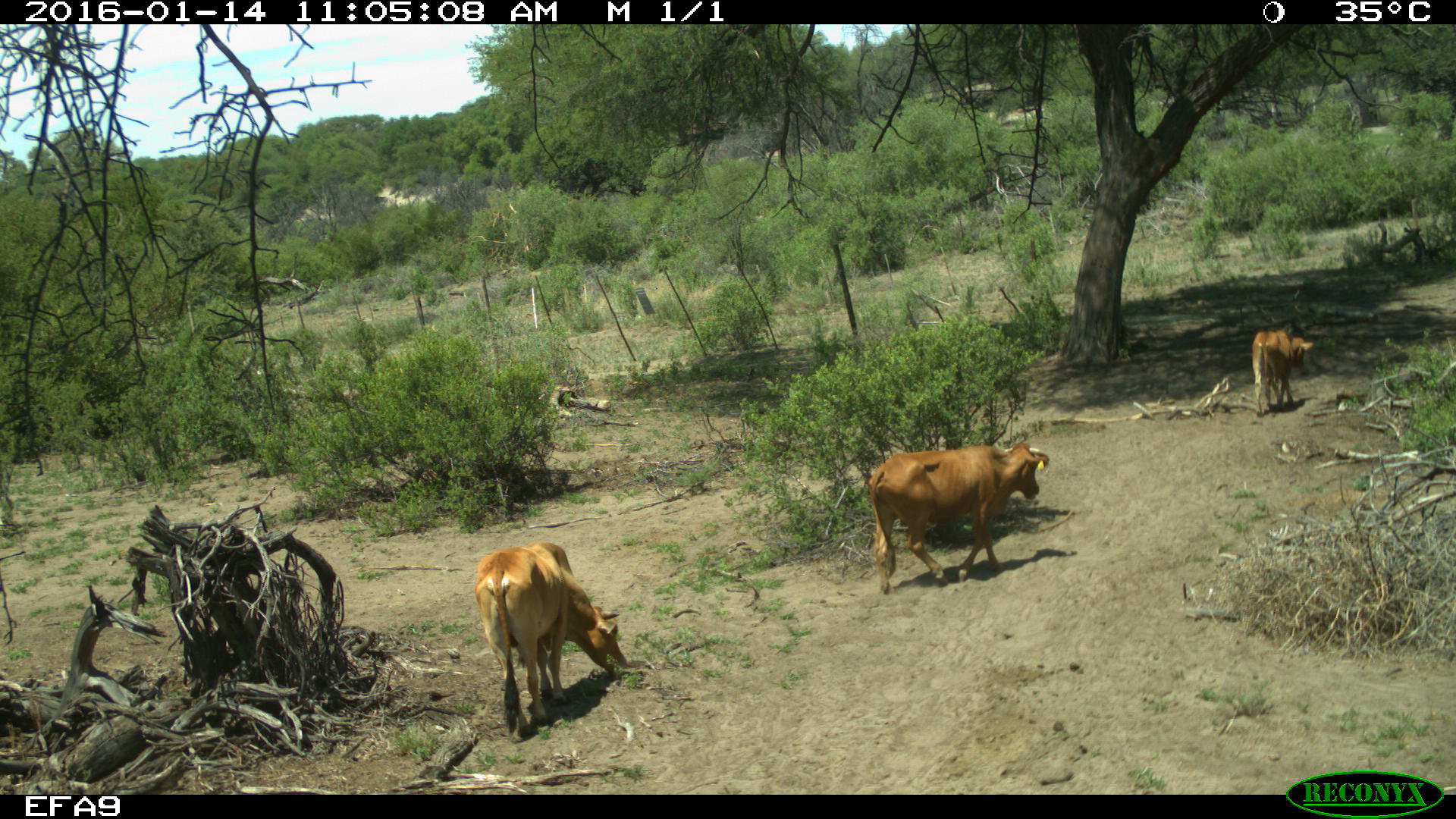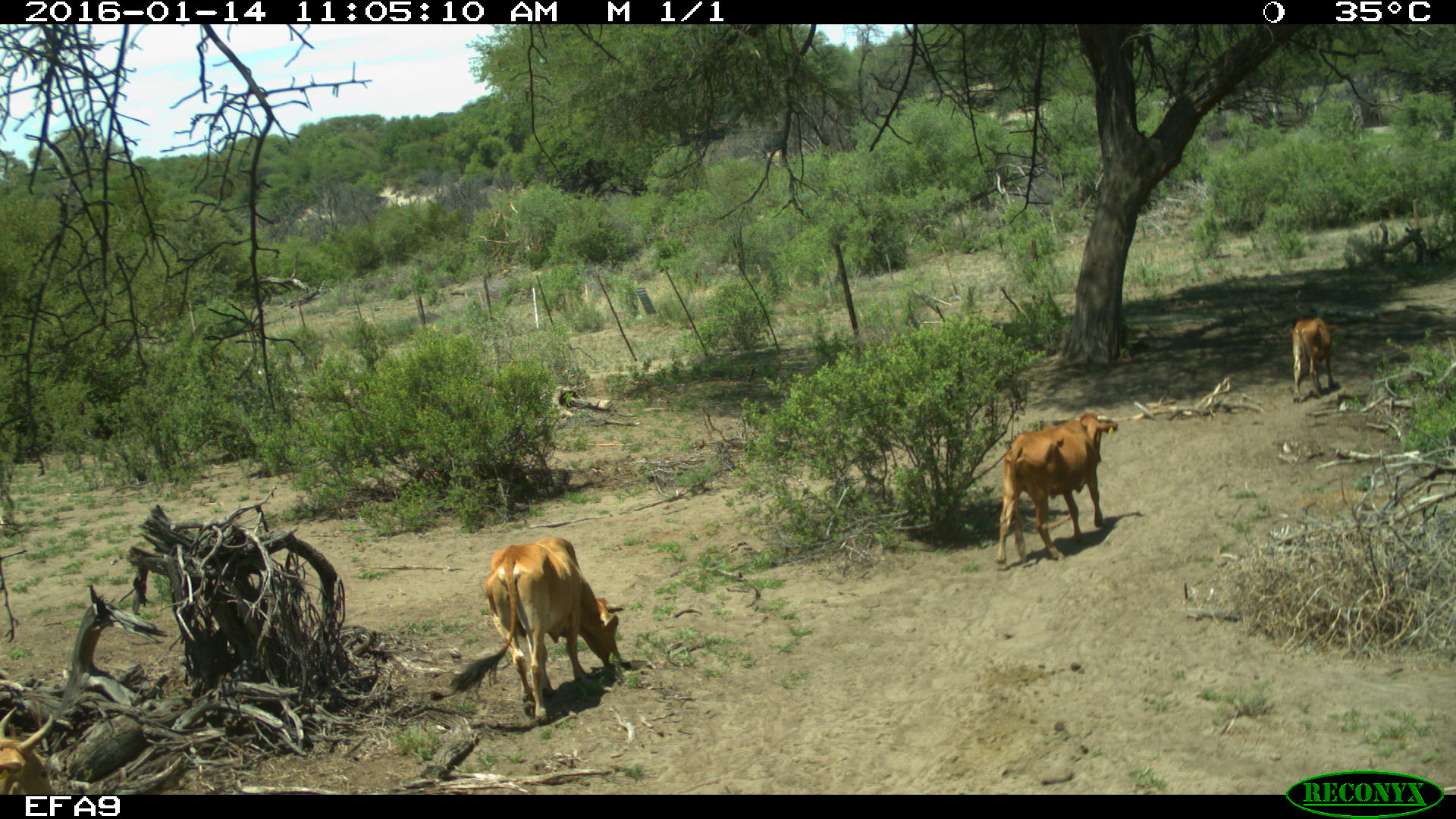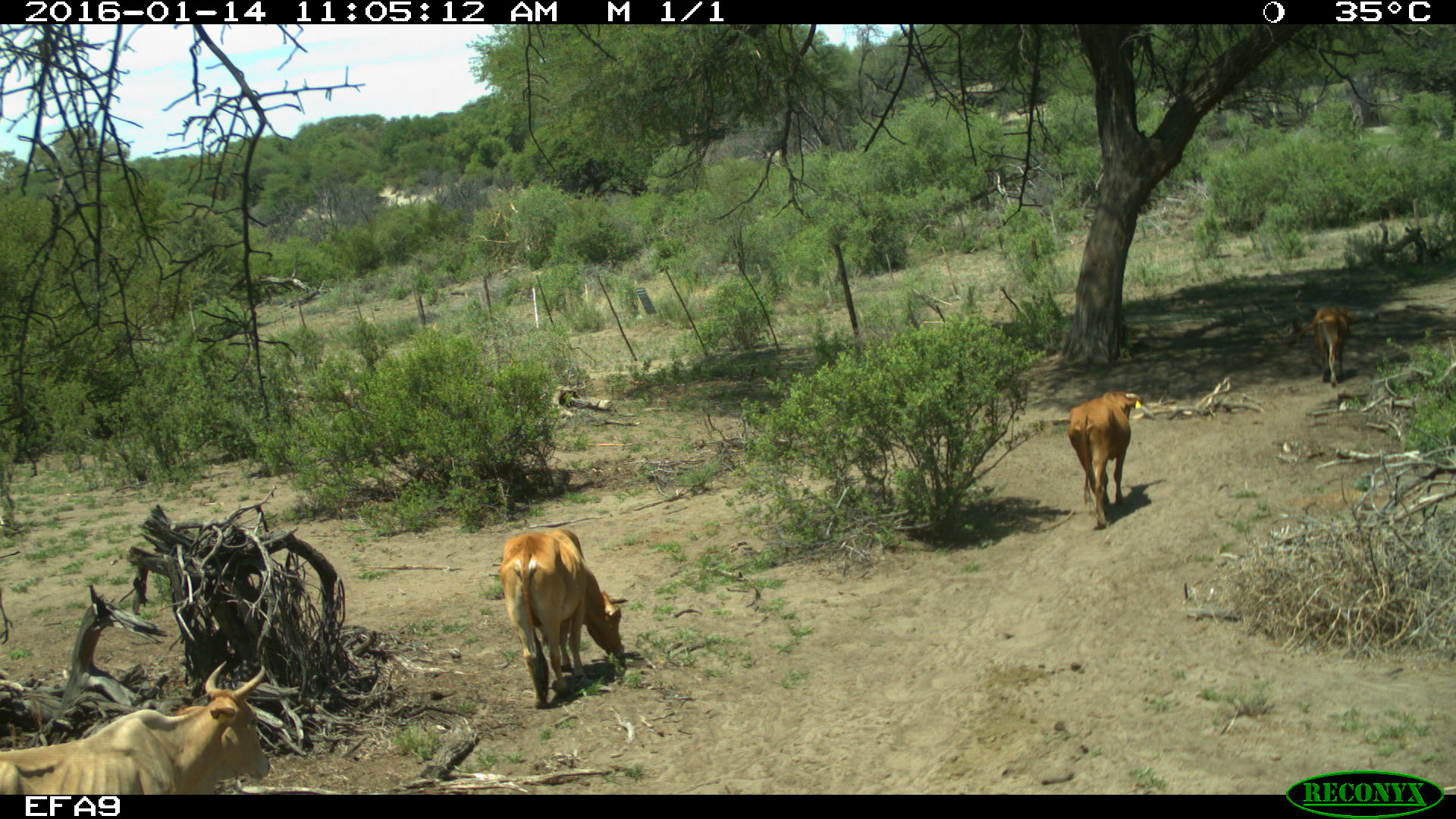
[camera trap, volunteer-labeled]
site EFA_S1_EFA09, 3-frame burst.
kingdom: Animalia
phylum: Chordata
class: Mammalia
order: Artiodactyla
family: Bovidae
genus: Bos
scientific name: Bos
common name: cattle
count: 4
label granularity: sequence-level